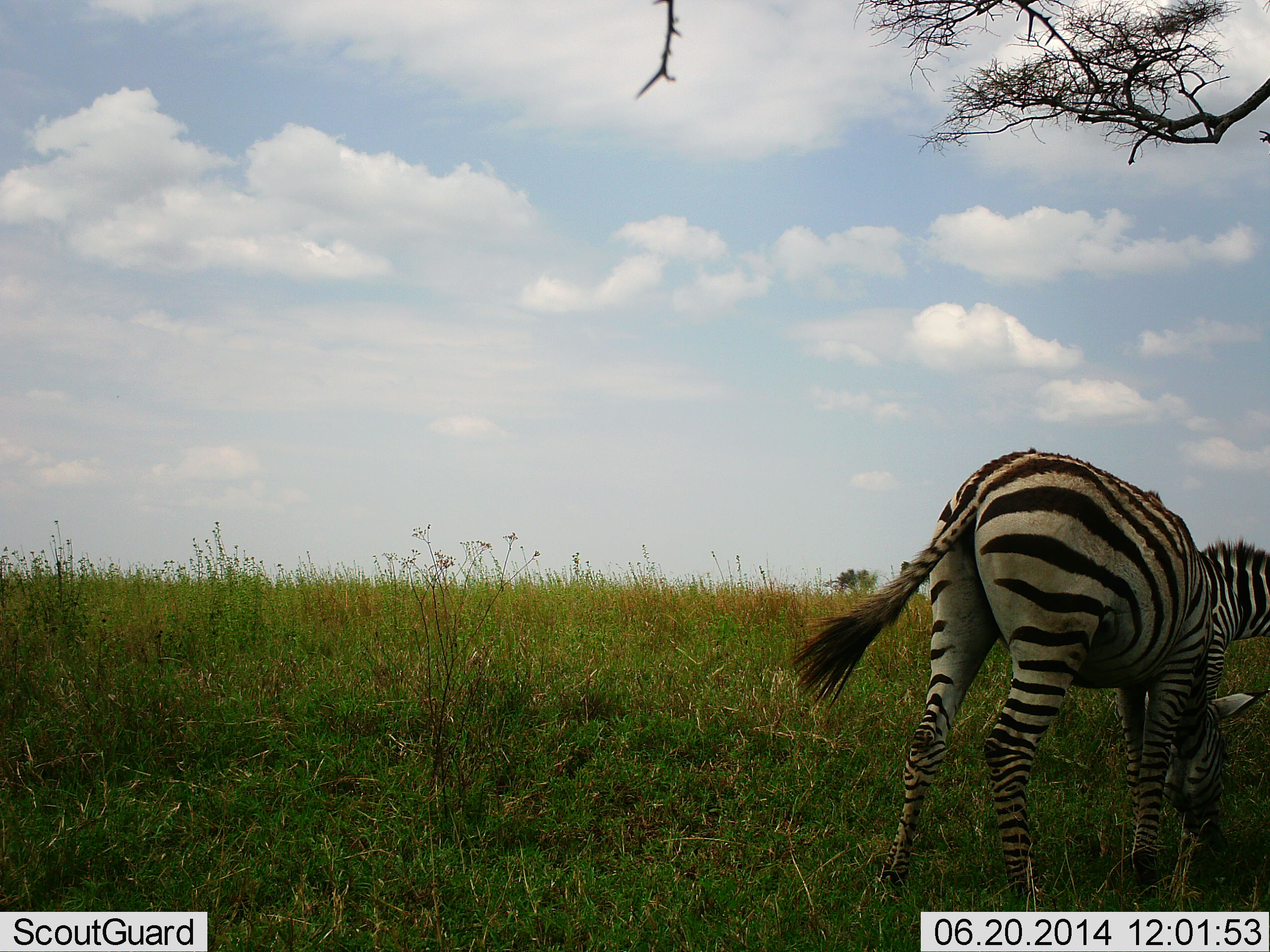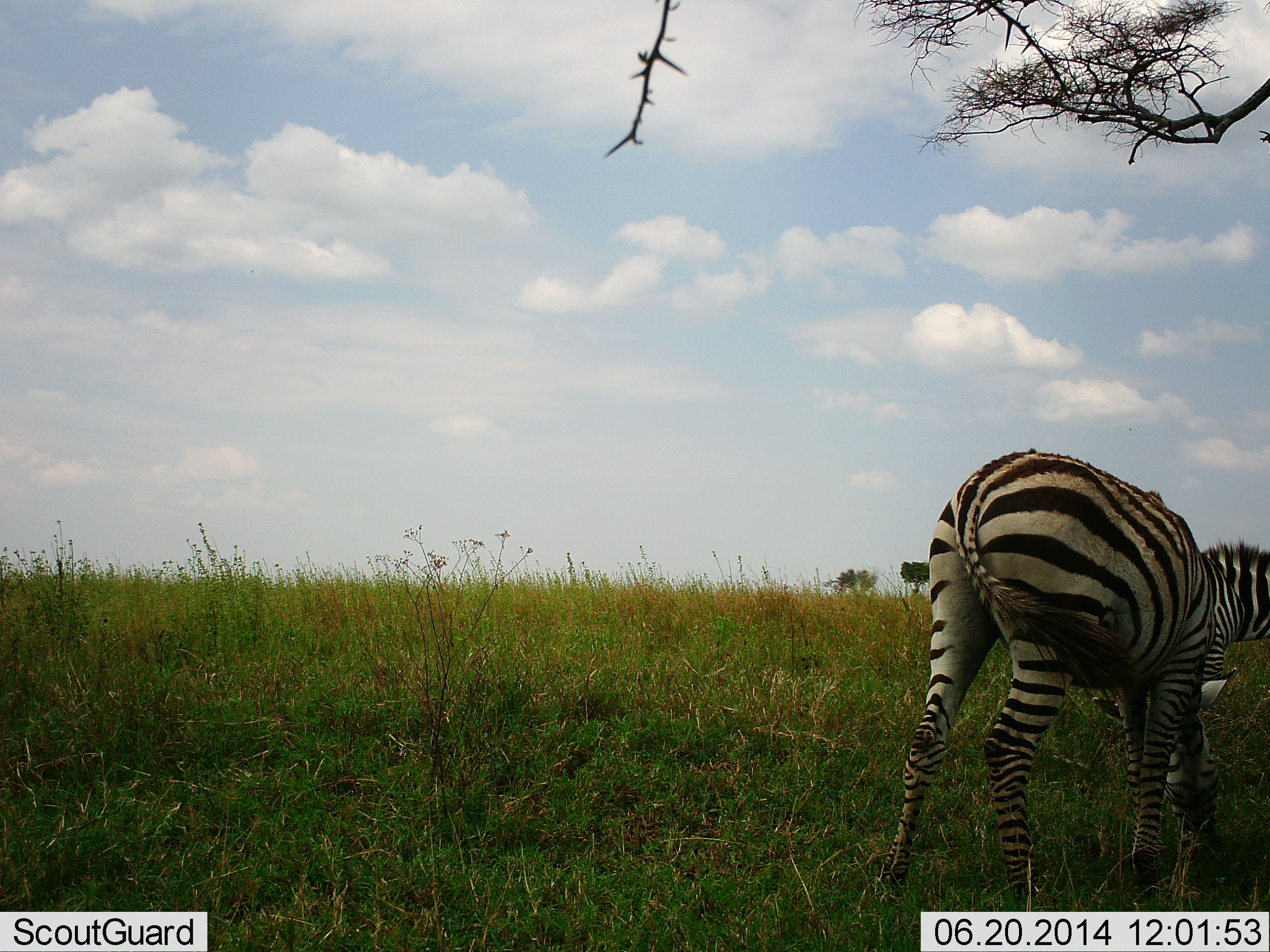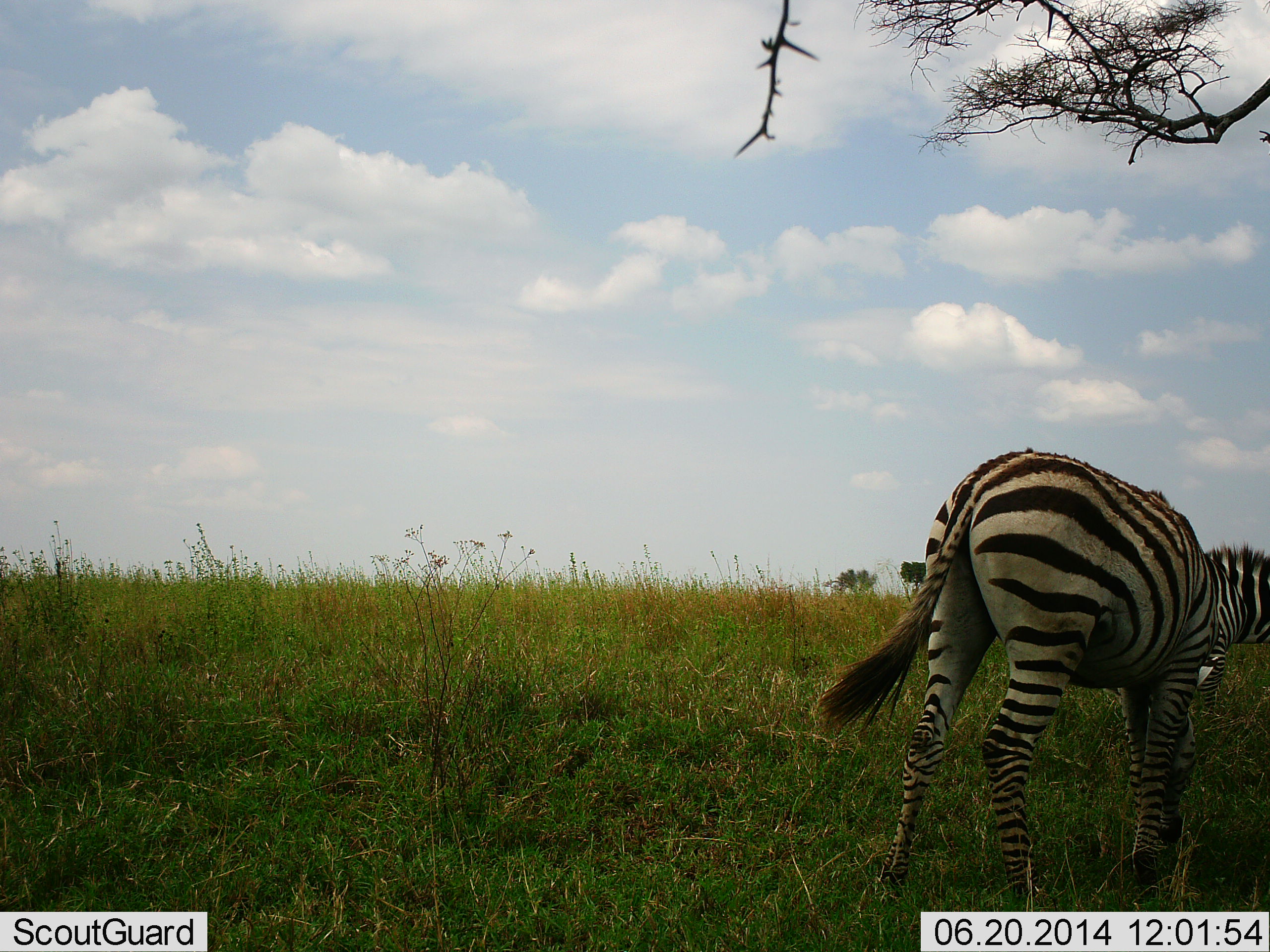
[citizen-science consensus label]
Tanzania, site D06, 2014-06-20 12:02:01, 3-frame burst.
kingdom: Animalia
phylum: Chordata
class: Mammalia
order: Perissodactyla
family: Equidae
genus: Equus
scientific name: Equus quagga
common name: plains zebra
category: zebra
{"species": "zebra (plains zebra) (Equus quagga)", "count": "2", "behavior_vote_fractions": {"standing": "50%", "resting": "10%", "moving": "10%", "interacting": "0%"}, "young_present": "0%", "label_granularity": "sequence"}